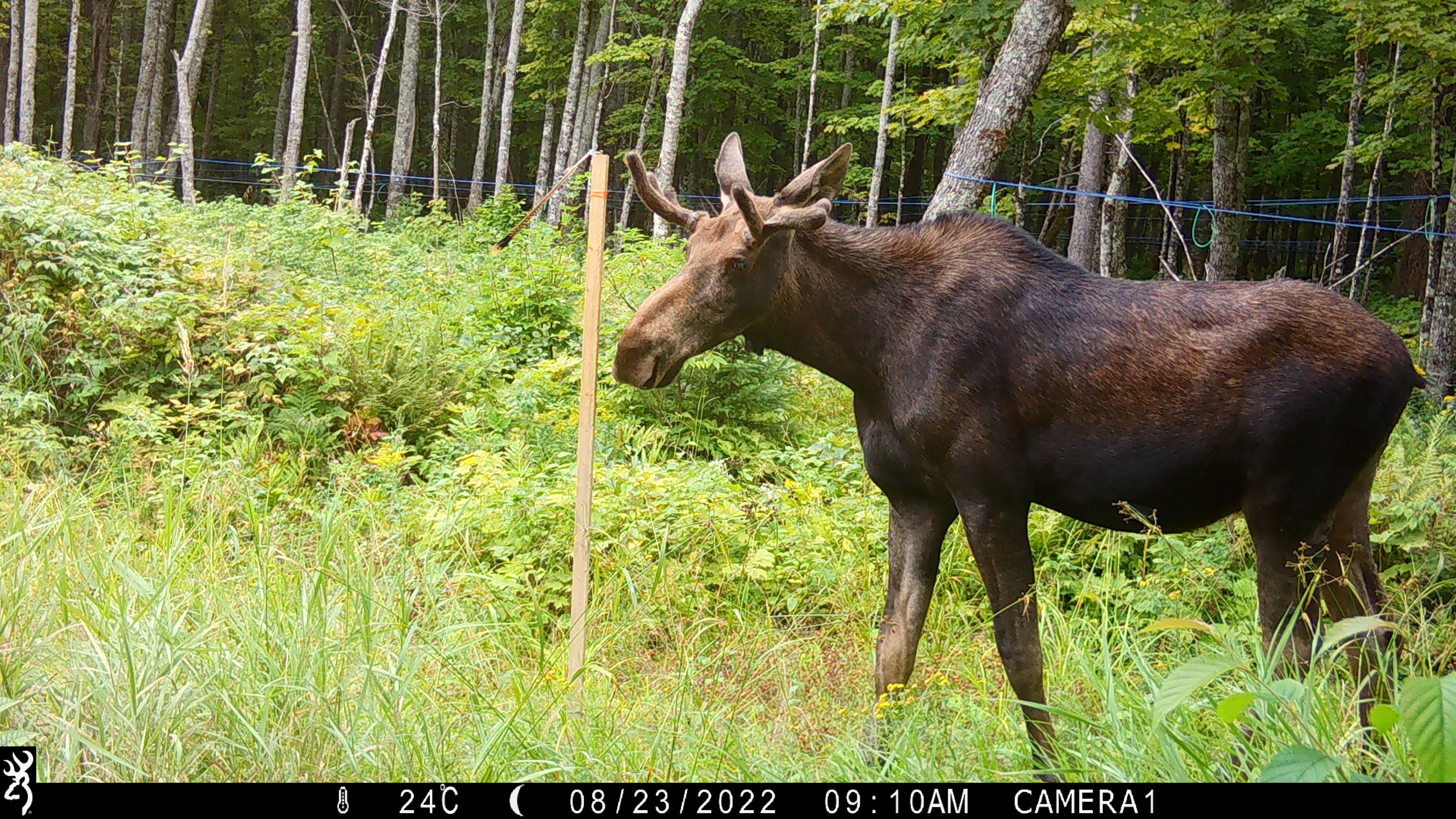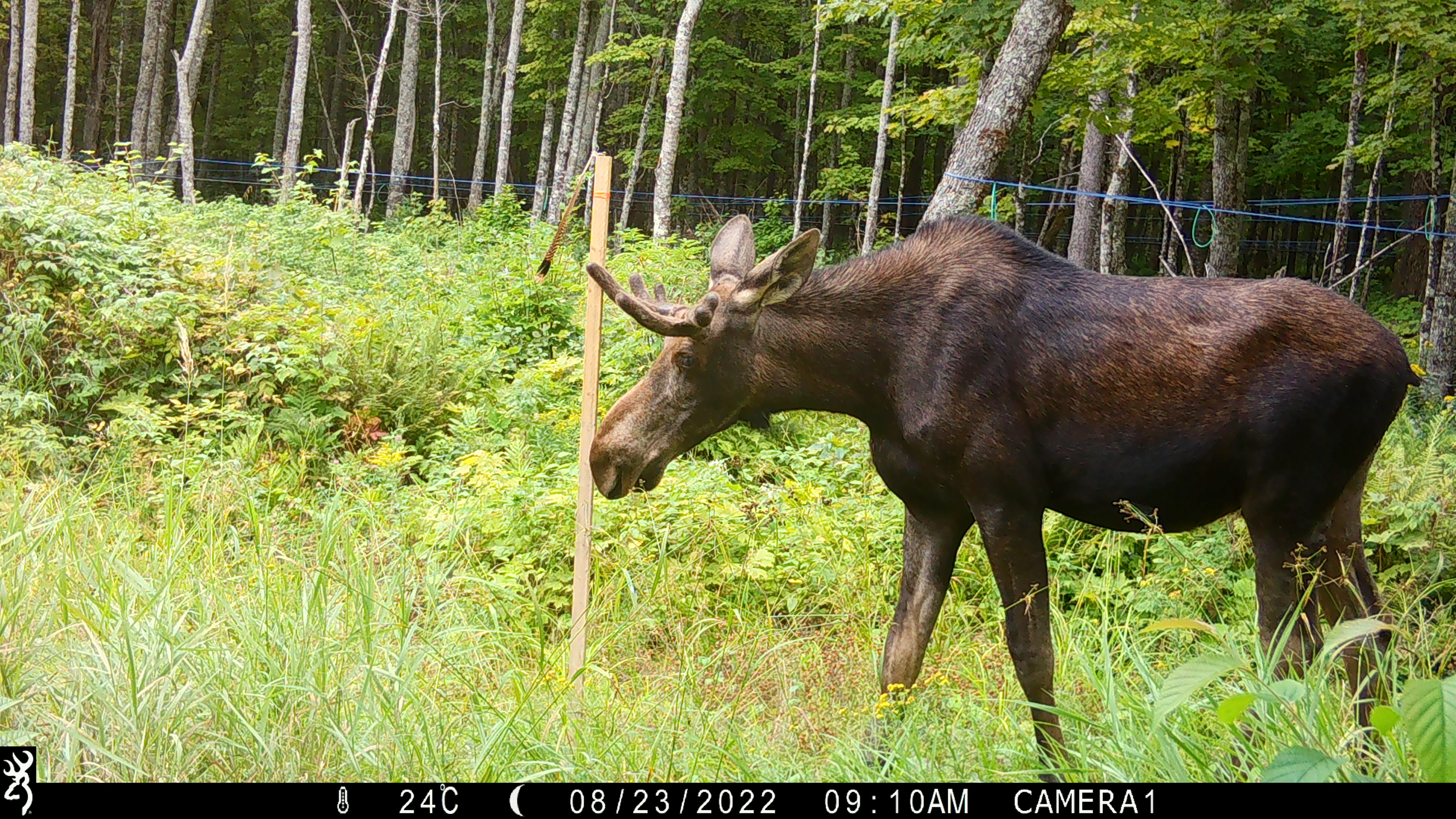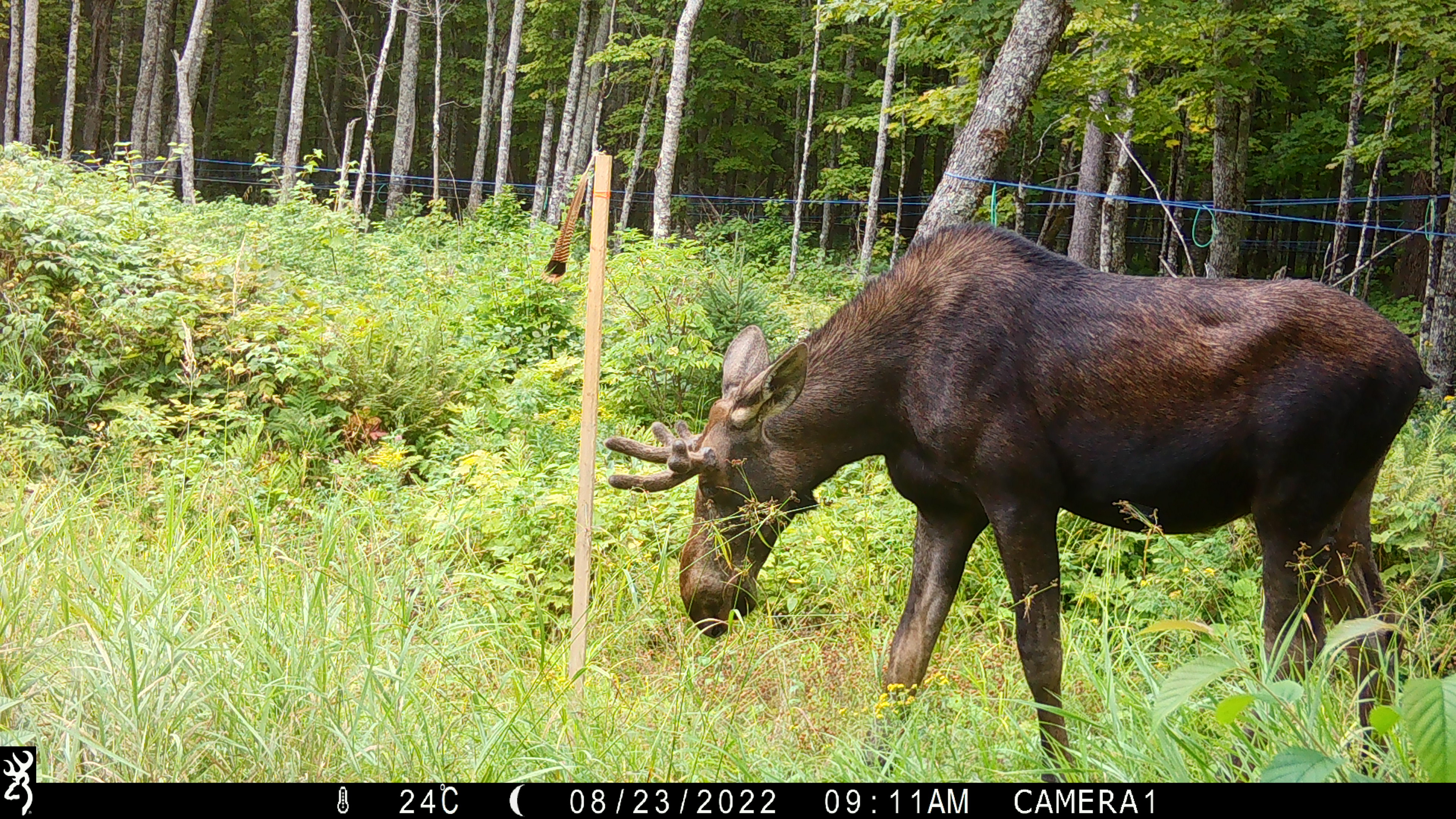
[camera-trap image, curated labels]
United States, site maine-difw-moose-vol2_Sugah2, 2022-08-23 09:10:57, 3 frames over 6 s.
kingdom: Animalia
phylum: Chordata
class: Mammalia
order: Artiodactyla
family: Cervidae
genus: Alces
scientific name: Alces alces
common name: moose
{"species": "moose (Alces alces)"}